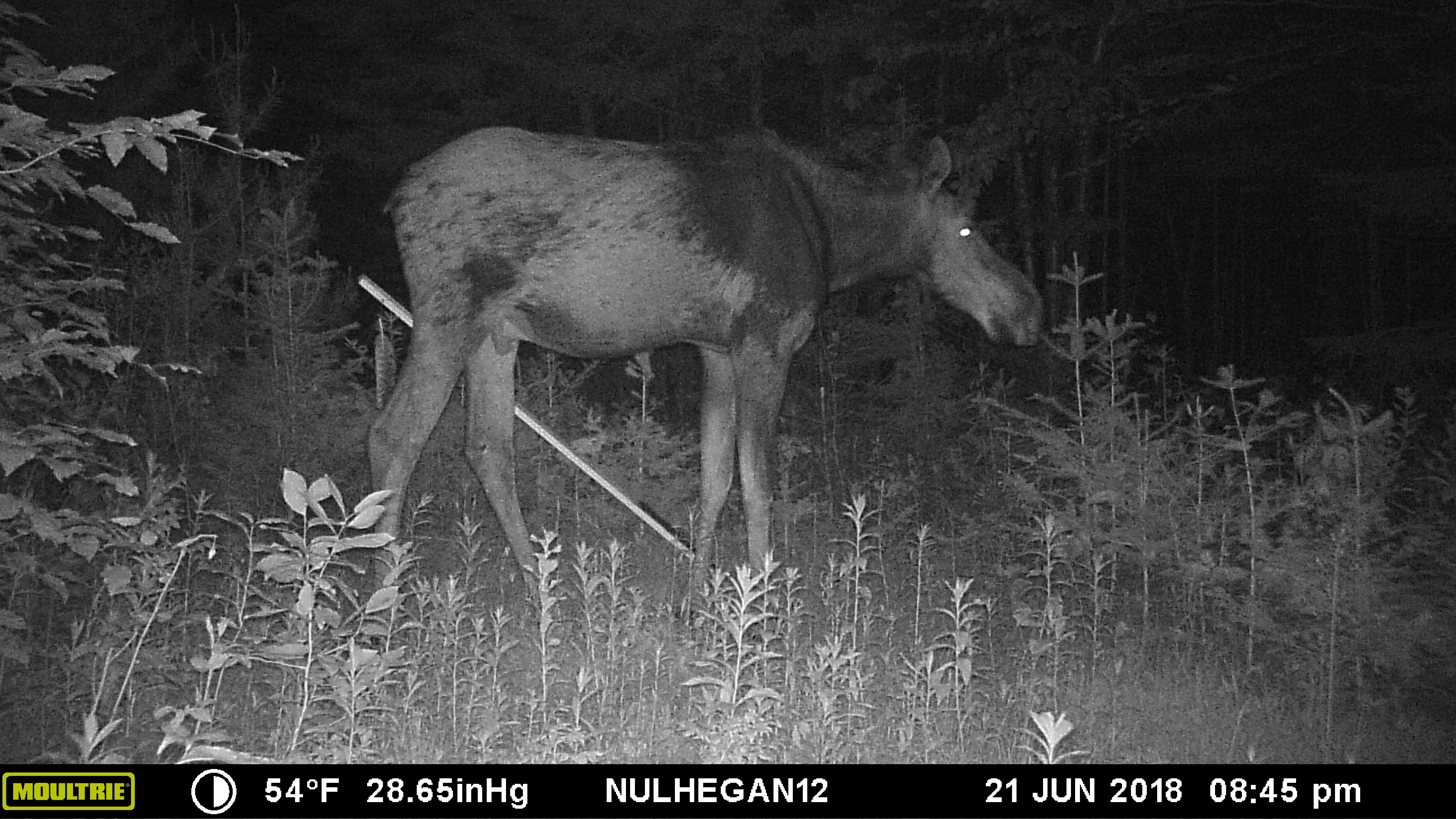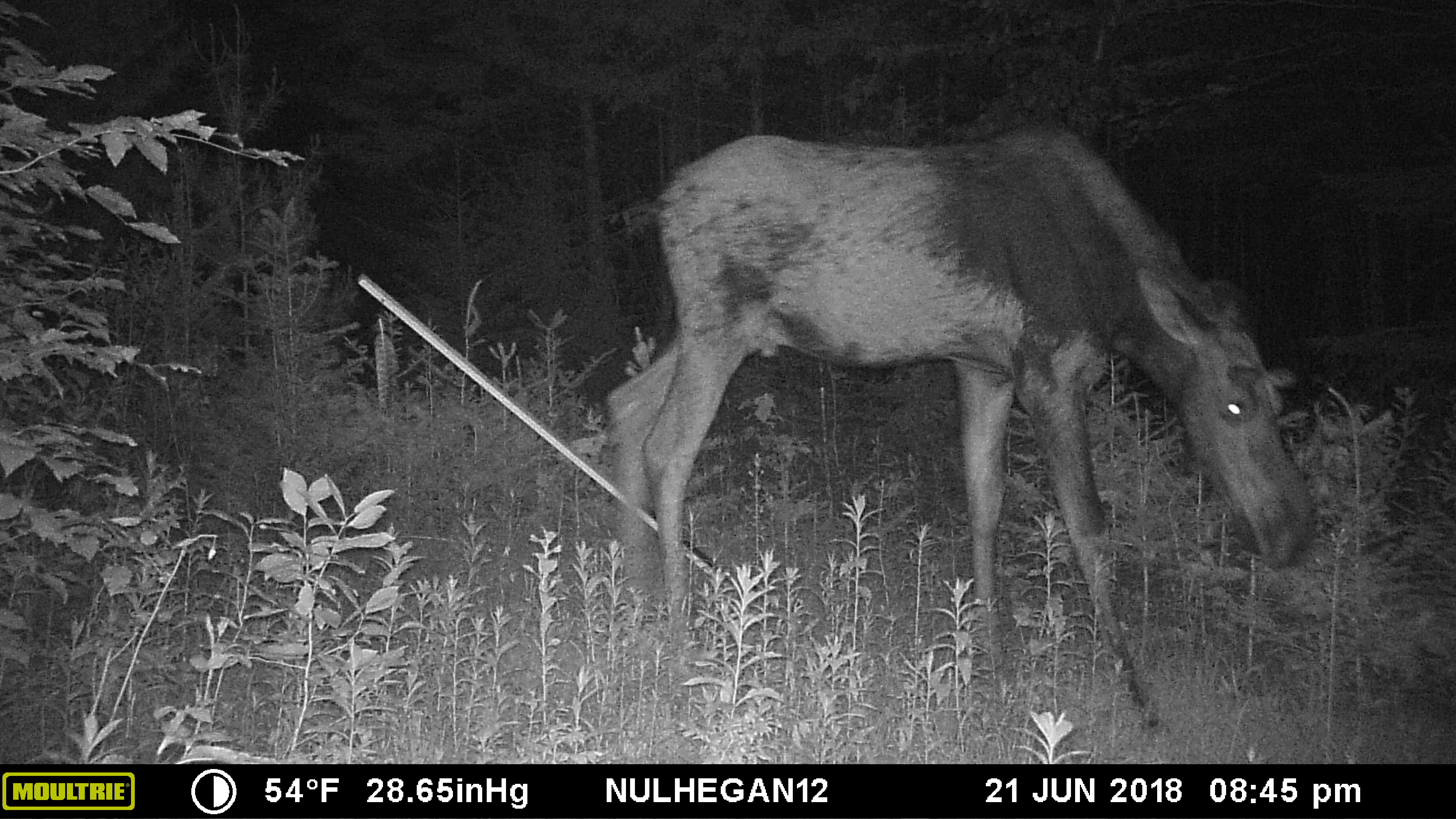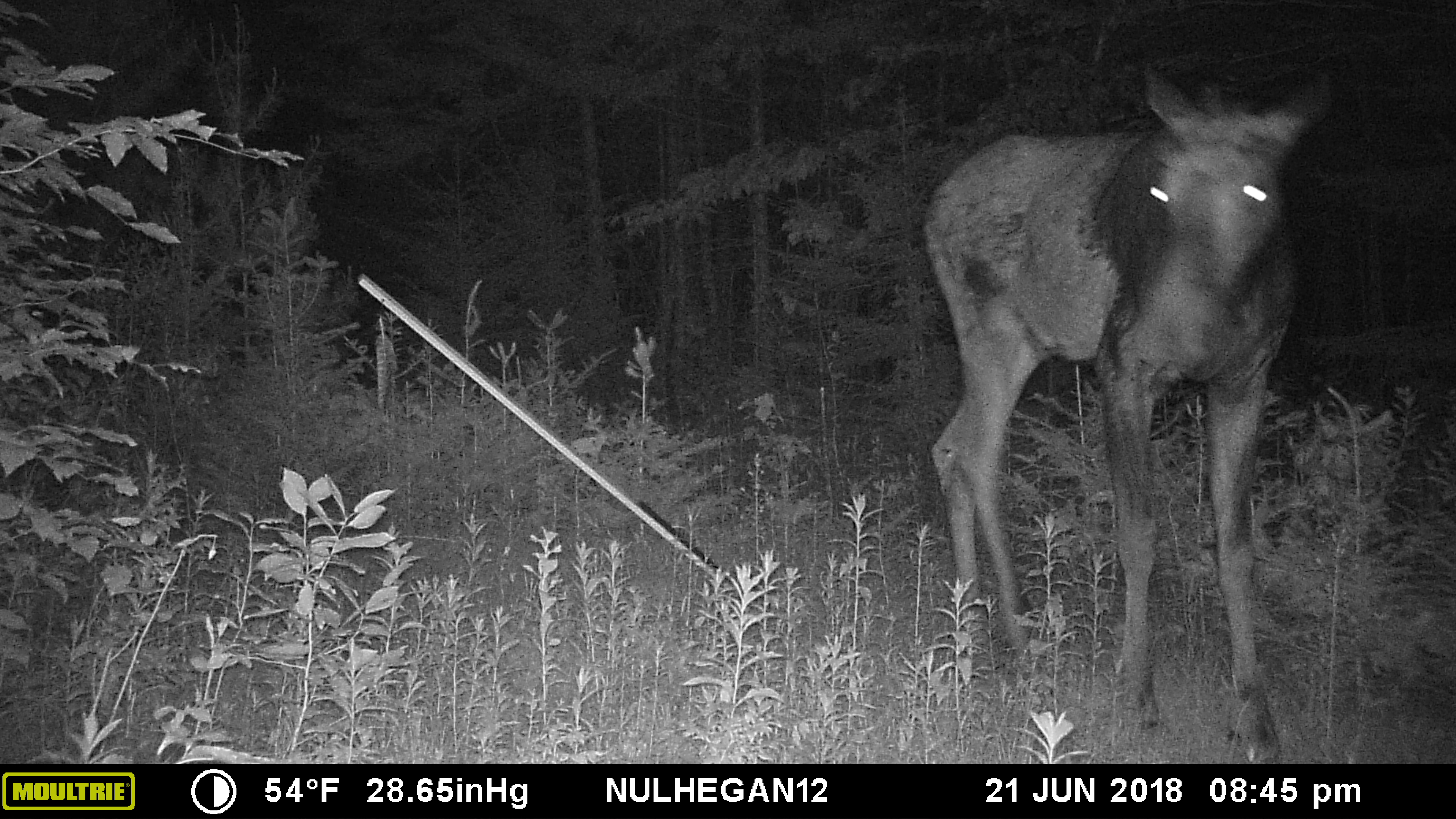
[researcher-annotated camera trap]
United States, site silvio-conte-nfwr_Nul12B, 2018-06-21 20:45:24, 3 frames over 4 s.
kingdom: Animalia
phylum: Chordata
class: Mammalia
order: Artiodactyla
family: Cervidae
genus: Alces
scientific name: Alces alces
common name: moose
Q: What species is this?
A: Moose (Alces alces).